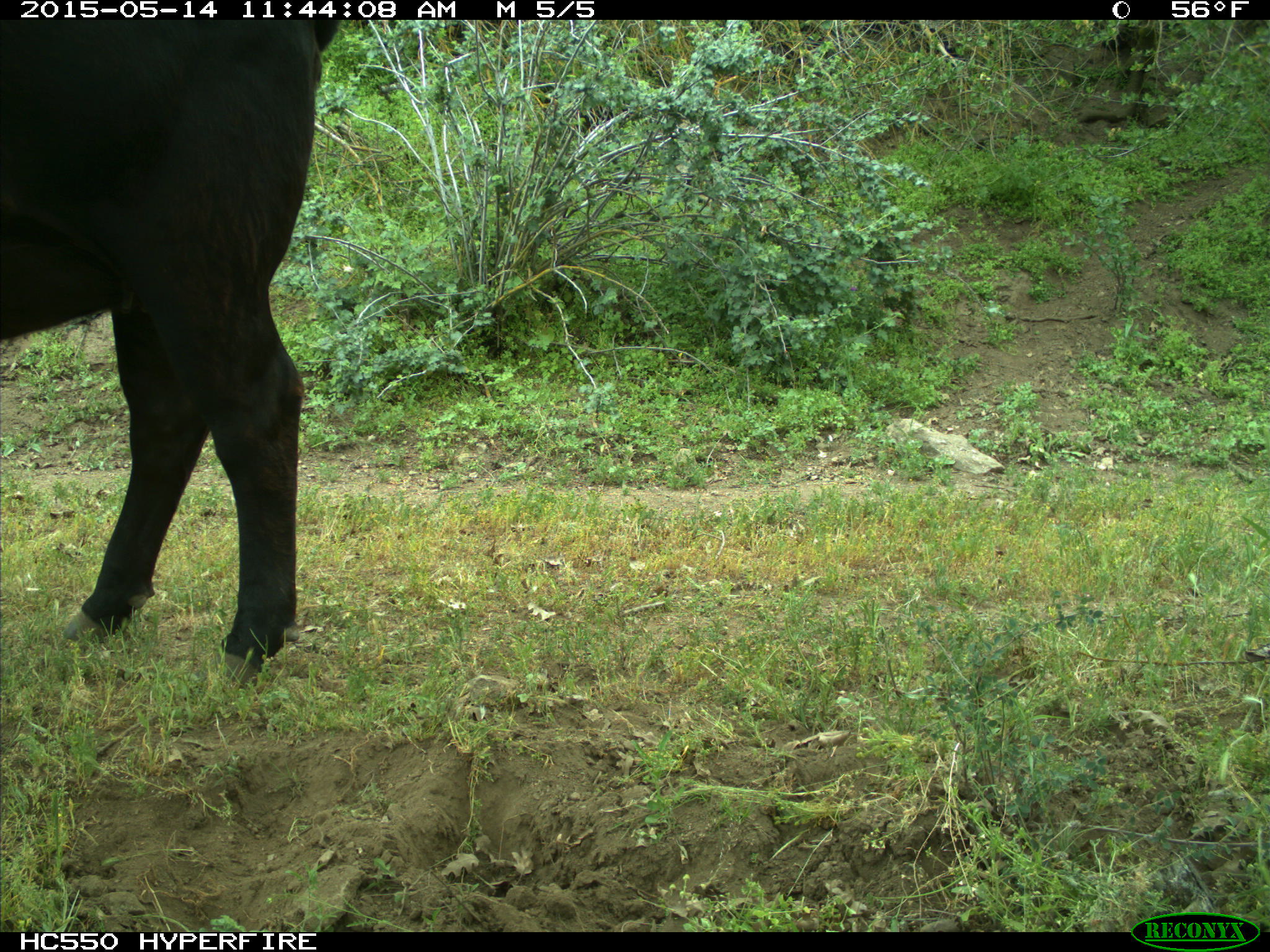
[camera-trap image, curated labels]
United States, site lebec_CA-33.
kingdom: Animalia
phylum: Chordata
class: Mammalia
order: Artiodactyla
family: Bovidae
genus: Bos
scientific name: Bos taurus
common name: domestic cow